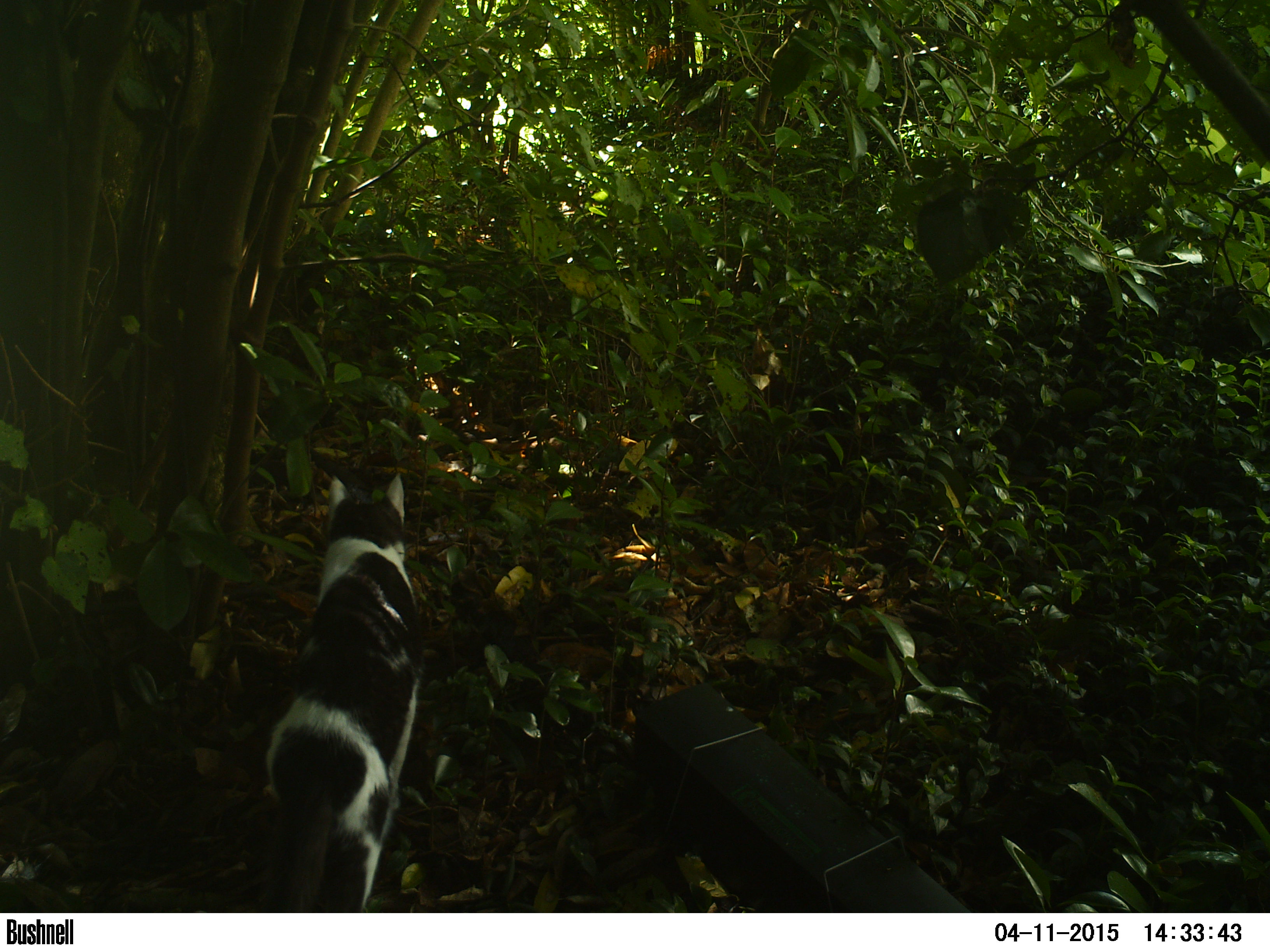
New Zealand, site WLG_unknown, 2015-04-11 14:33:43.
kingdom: Animalia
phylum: Chordata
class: Mammalia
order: Carnivora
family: Felidae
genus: Felis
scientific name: Felis catus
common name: domestic cat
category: cat